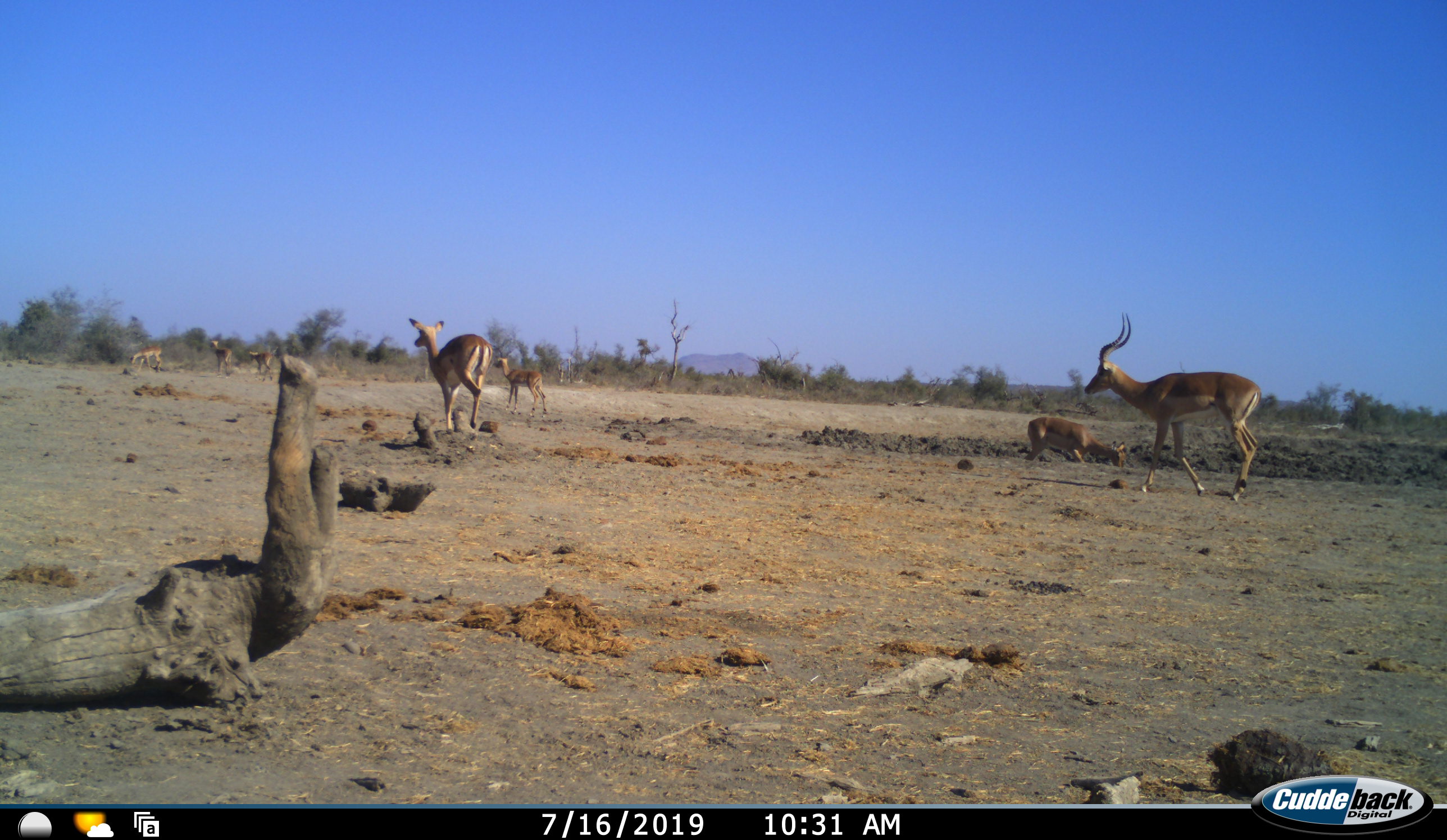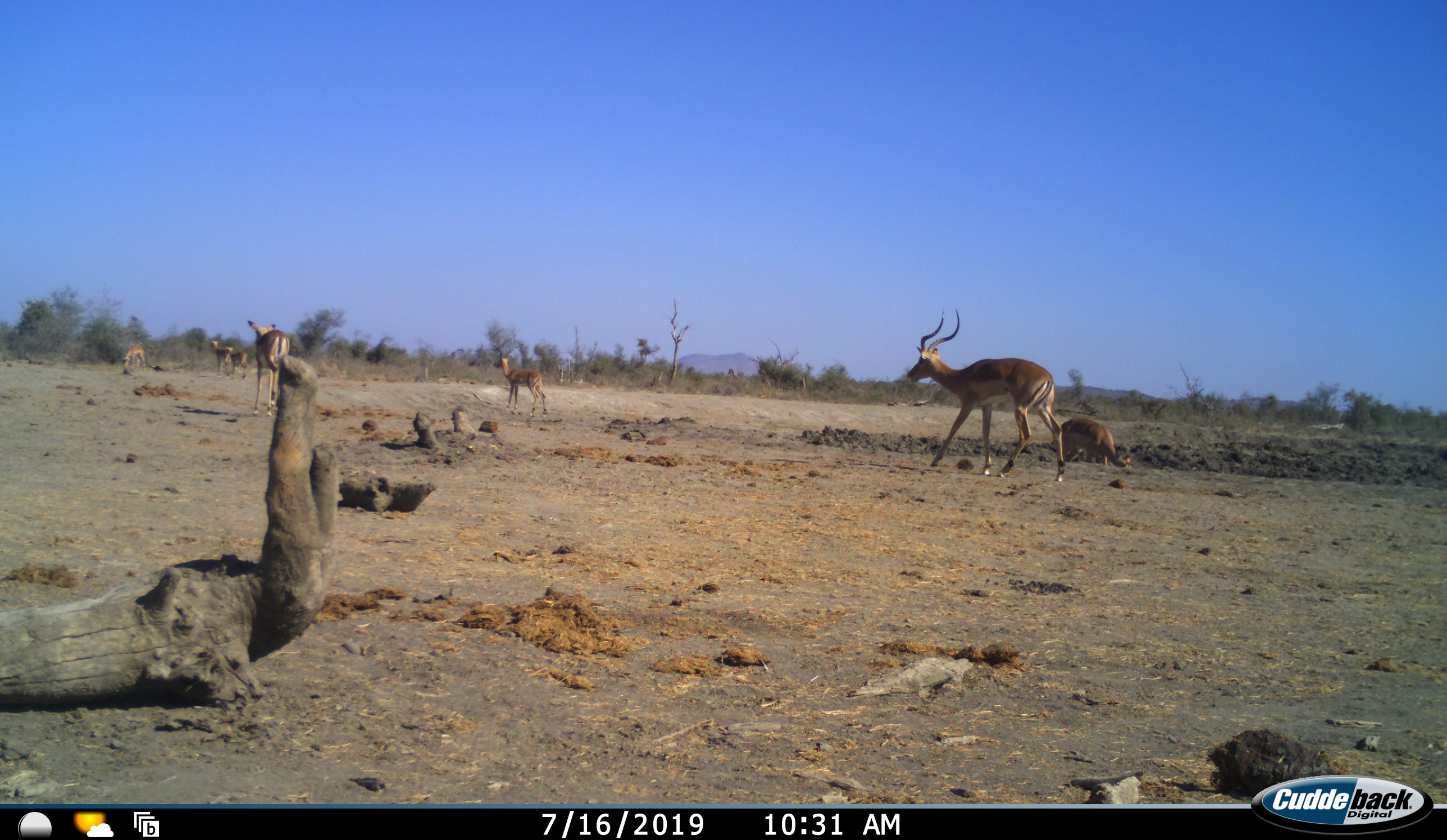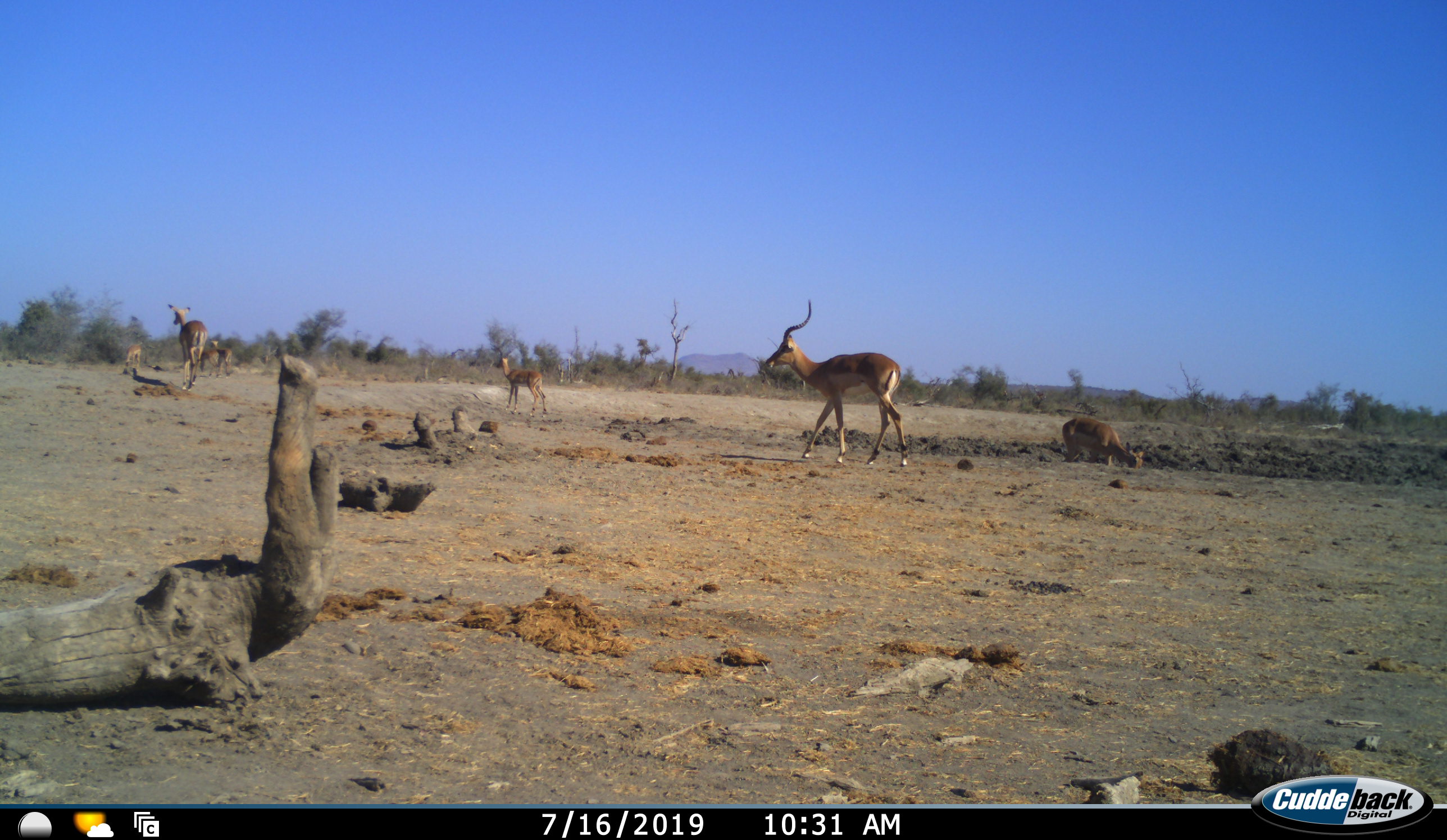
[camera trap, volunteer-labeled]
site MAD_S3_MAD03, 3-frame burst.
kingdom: Animalia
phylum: Chordata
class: Mammalia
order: Artiodactyla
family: Bovidae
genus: Aepyceros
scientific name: Aepyceros melampus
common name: impala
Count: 7.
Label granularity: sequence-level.